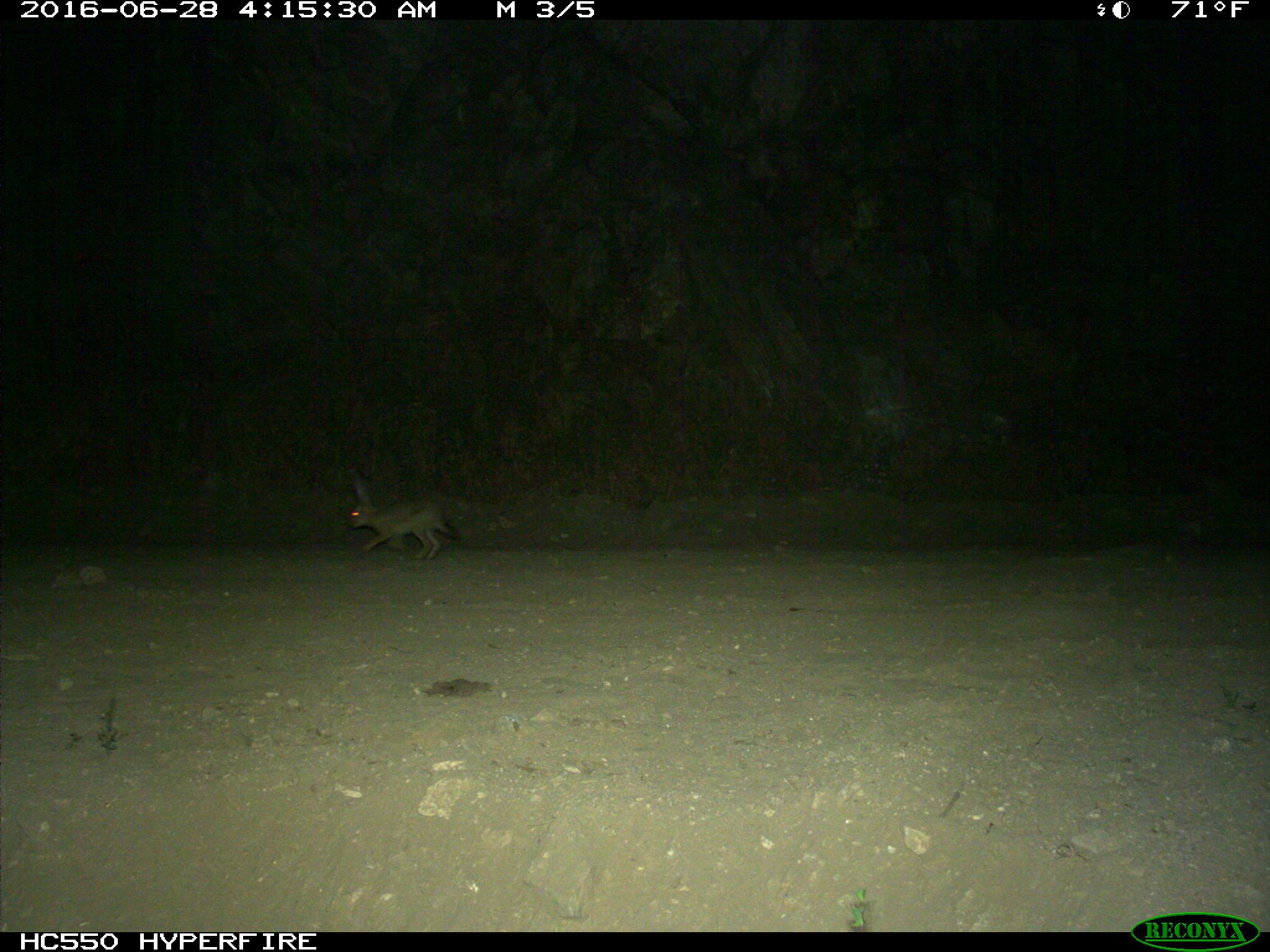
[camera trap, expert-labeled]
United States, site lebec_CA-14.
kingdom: Animalia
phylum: Chordata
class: Mammalia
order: Lagomorpha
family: Leporidae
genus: Lepus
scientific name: Lepus californicus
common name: black-tailed jackrabbit